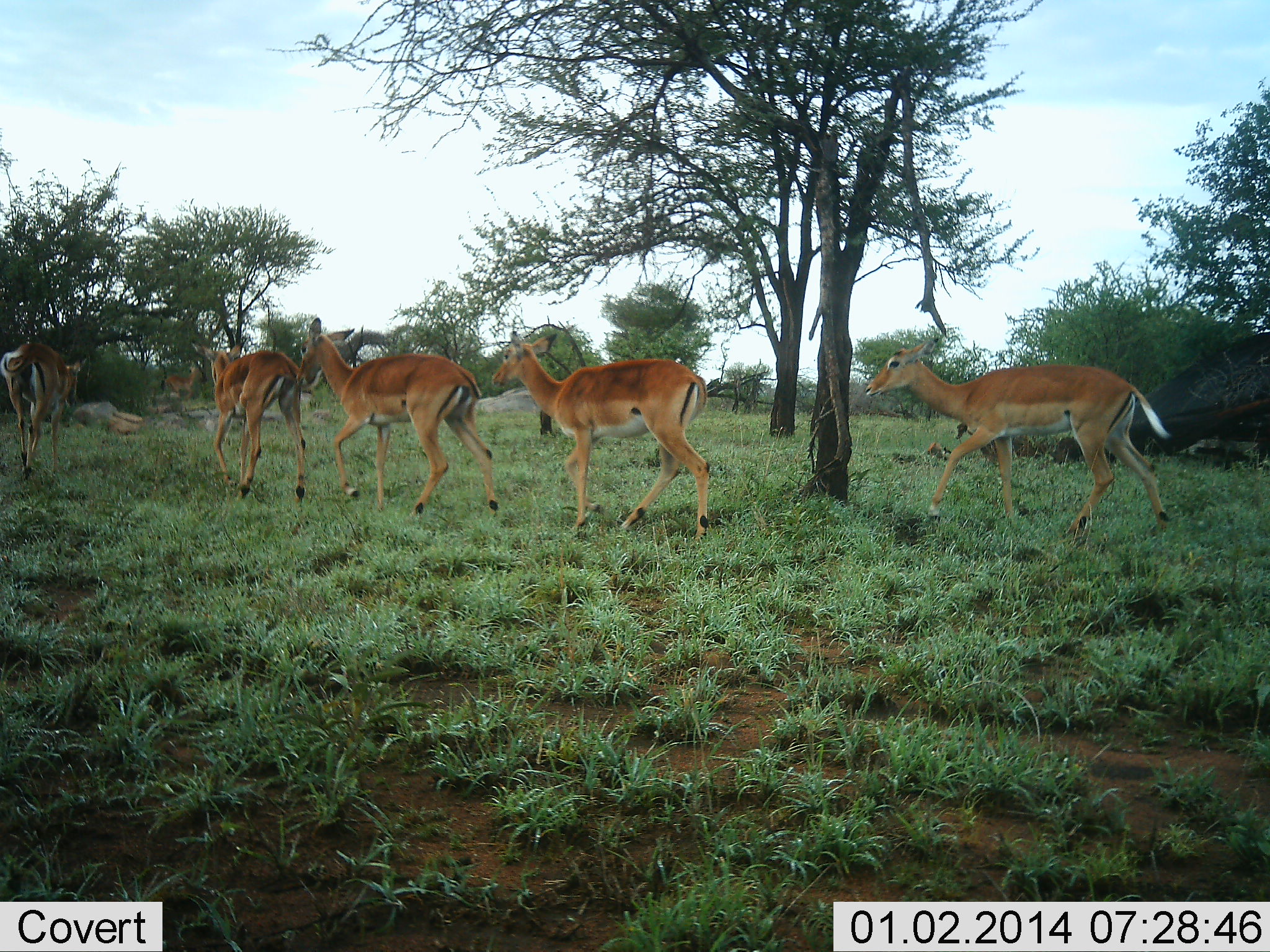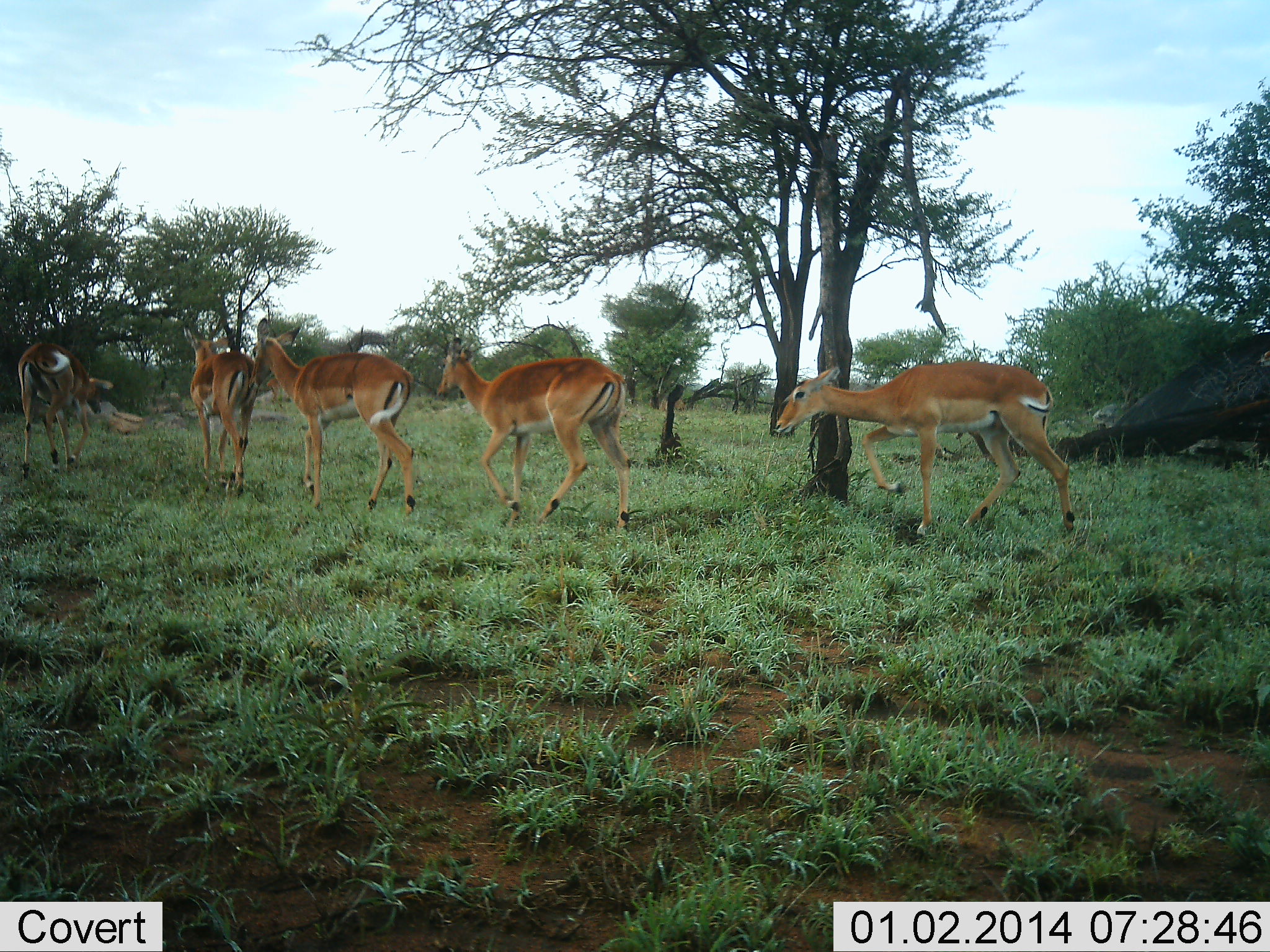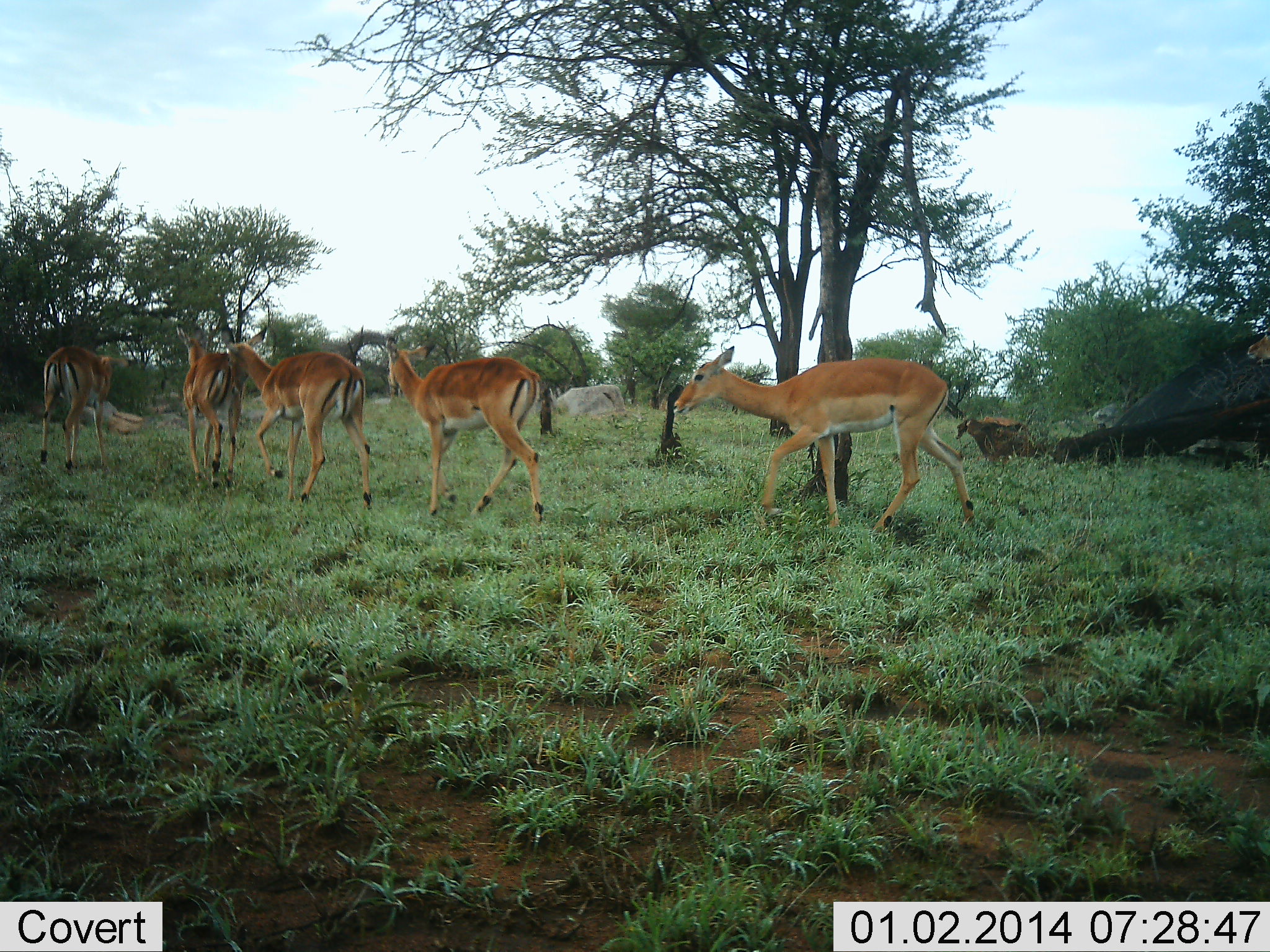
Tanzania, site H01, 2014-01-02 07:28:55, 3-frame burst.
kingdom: Animalia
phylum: Chordata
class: Mammalia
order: Artiodactyla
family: Bovidae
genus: Aepyceros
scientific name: Aepyceros melampus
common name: impala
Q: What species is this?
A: Impala (Aepyceros melampus).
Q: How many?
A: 5.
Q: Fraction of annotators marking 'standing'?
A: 9%.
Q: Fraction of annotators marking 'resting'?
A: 0%.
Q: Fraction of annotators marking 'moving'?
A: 100%.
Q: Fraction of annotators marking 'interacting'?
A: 0%.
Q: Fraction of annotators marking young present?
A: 0%.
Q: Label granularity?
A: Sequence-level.